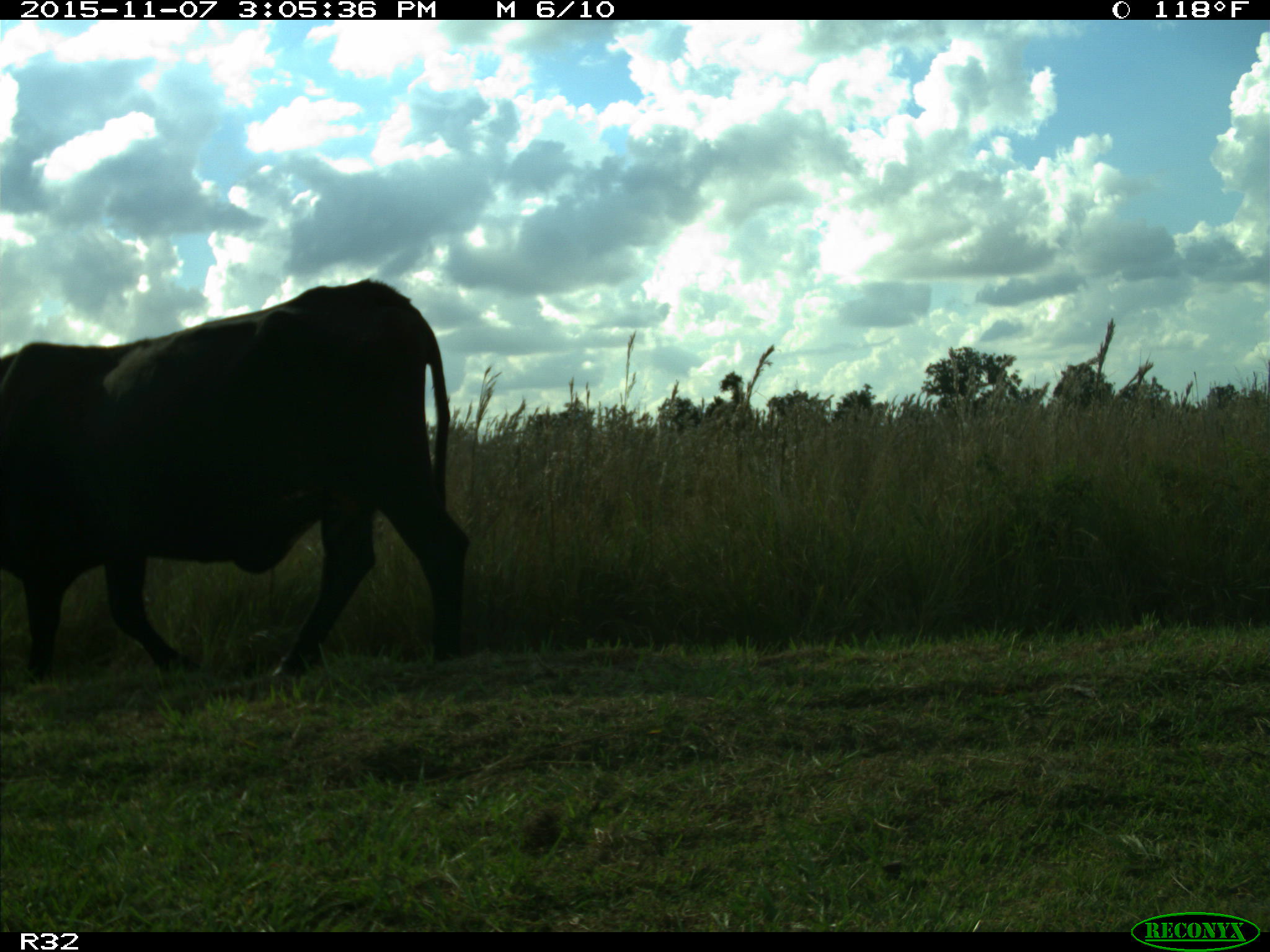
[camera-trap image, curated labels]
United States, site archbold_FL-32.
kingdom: Animalia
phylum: Chordata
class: Mammalia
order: Artiodactyla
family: Bovidae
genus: Bos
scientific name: Bos taurus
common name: domestic cow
Bos taurus (domestic cow).